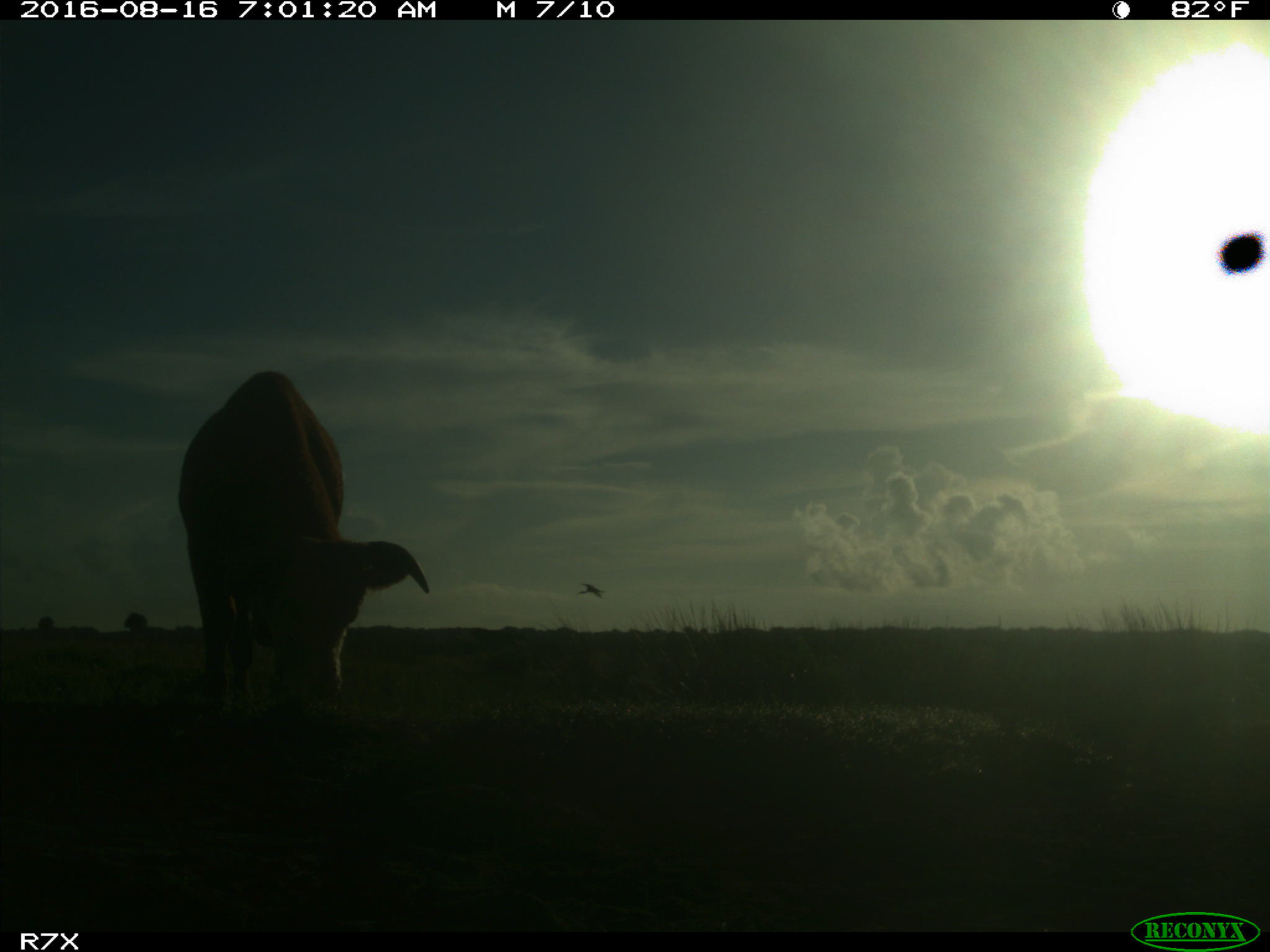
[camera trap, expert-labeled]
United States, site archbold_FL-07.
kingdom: Animalia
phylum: Chordata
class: Mammalia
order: Artiodactyla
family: Bovidae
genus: Bos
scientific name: Bos taurus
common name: domestic cow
Bos taurus (domestic cow).